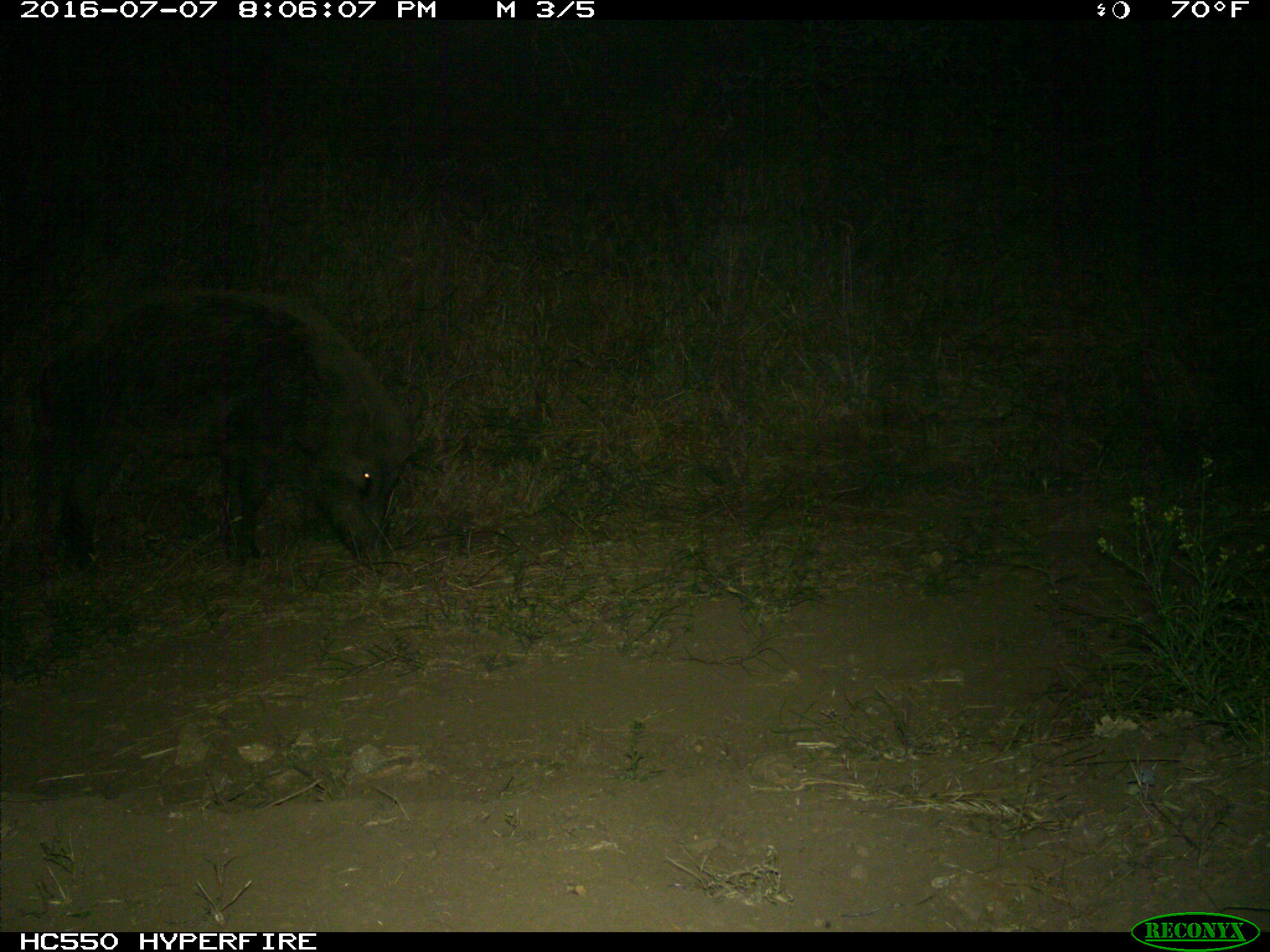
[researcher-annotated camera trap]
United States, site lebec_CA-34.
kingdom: Animalia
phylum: Chordata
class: Mammalia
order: Artiodactyla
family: Suidae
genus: Sus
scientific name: Sus scrofa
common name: wild boar